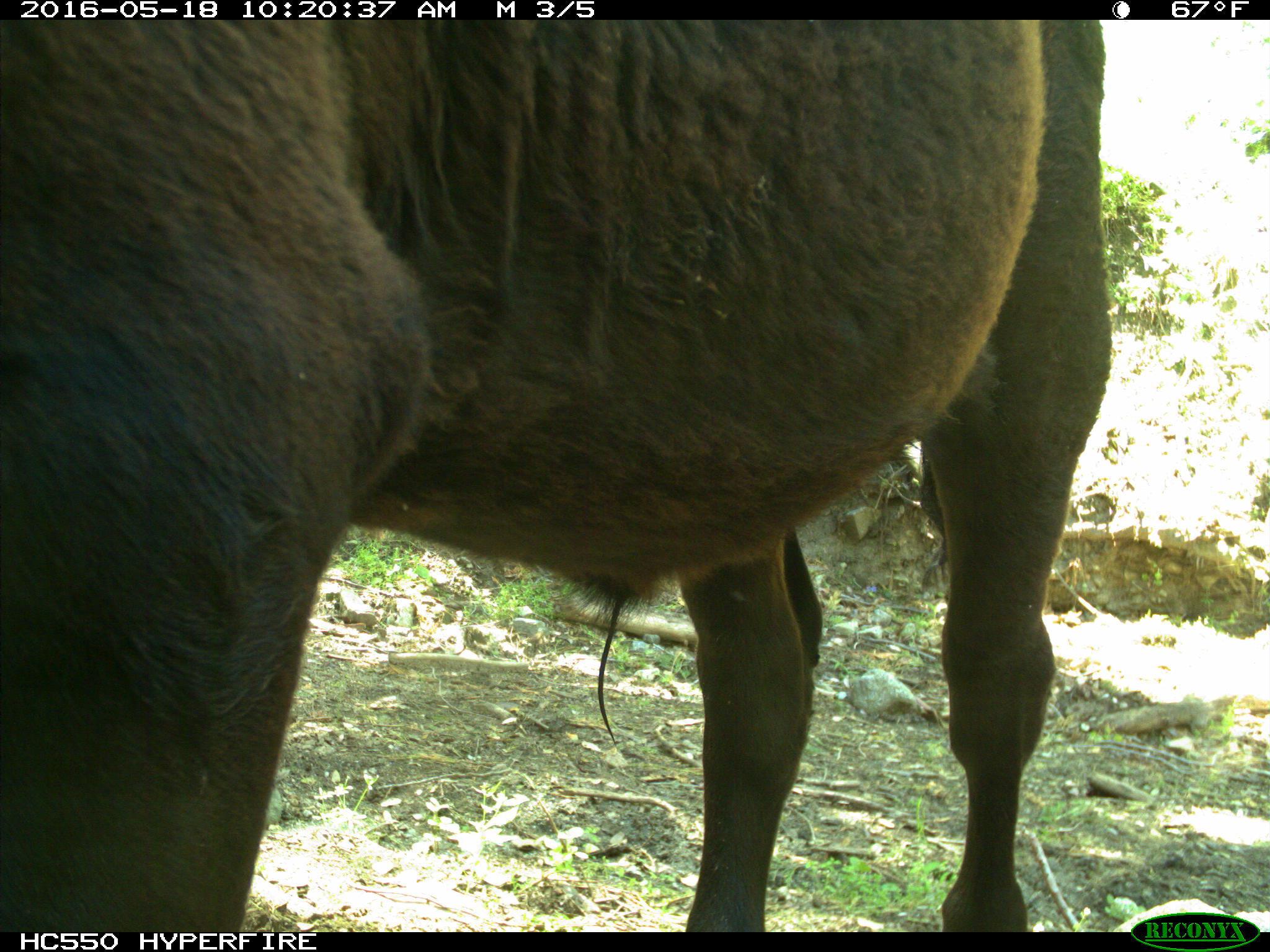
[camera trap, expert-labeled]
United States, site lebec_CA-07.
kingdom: Animalia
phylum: Chordata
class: Mammalia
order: Artiodactyla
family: Bovidae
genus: Bos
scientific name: Bos taurus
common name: domestic cow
Bos taurus (domestic cow).